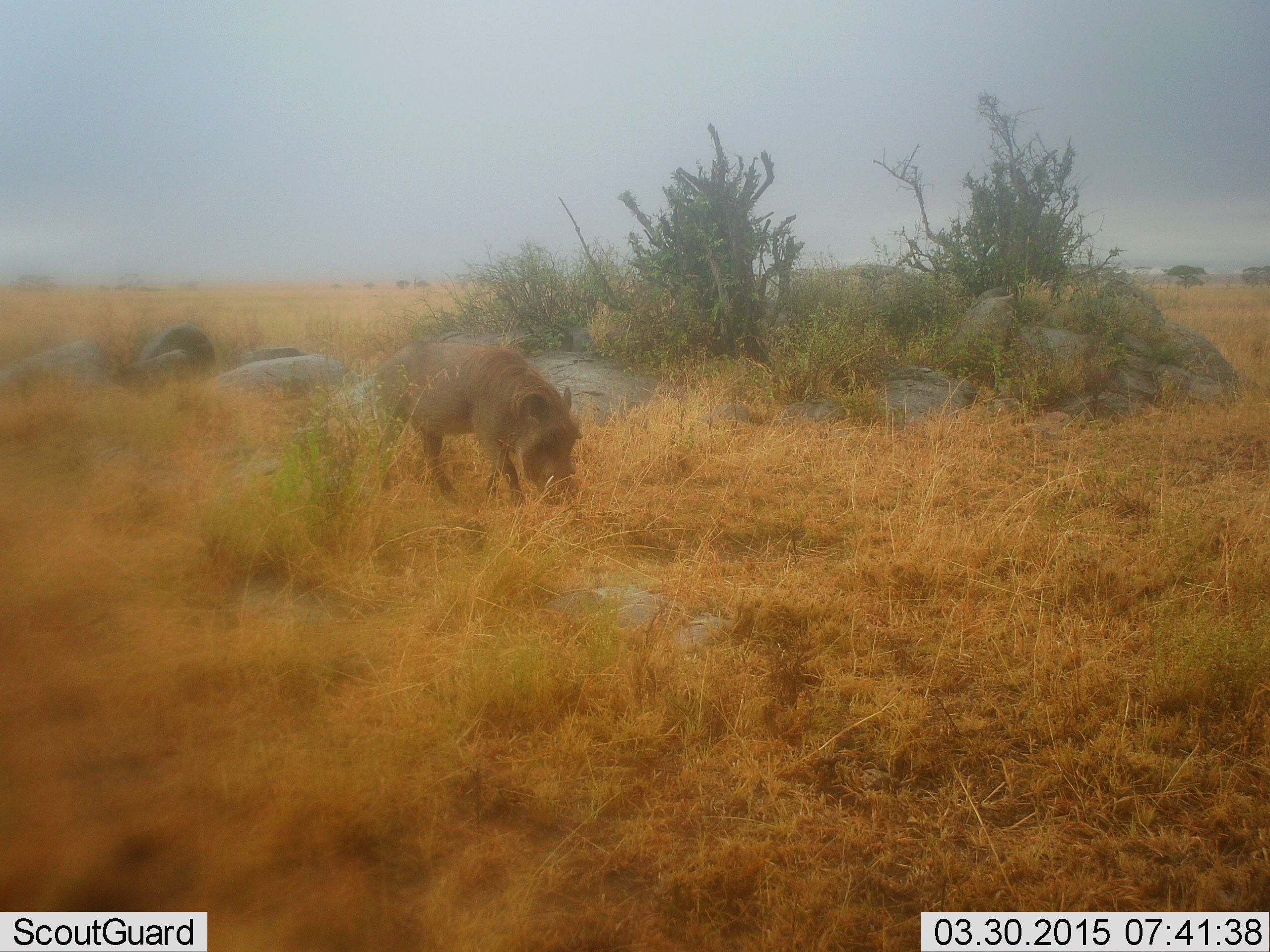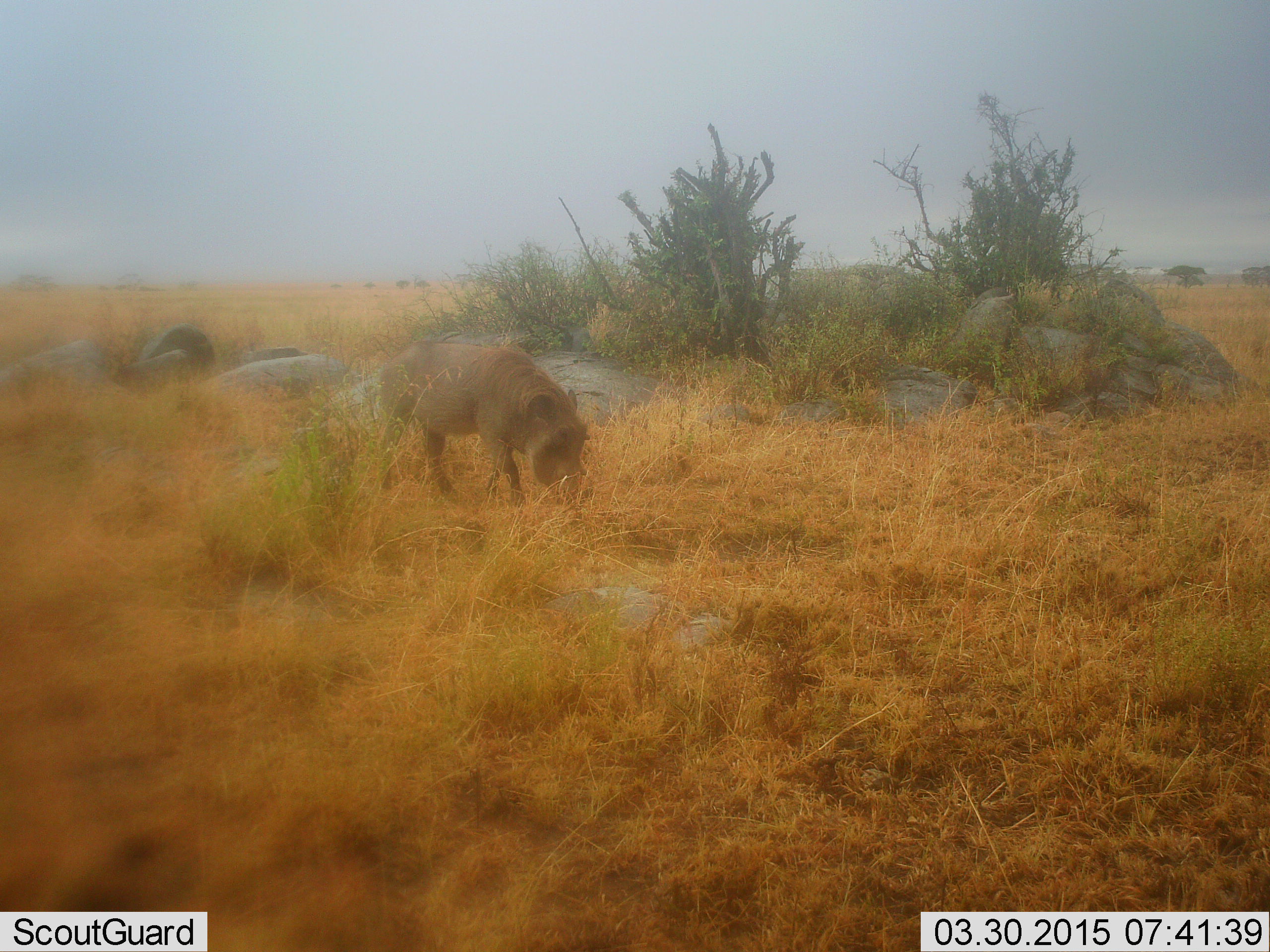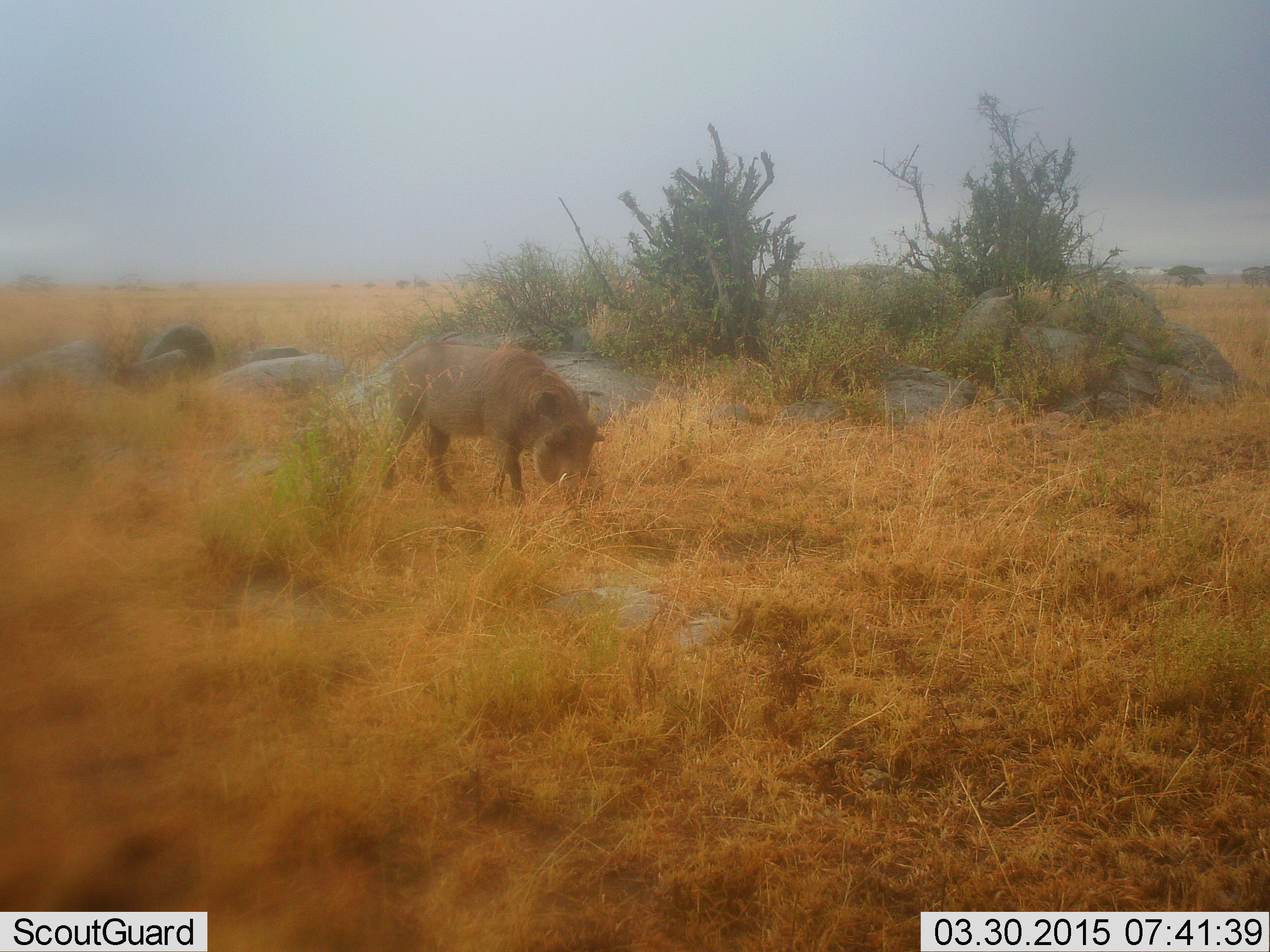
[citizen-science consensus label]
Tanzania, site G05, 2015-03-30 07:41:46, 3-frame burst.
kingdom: Animalia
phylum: Chordata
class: Mammalia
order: Artiodactyla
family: Suidae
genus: Phacochoerus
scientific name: Phacochoerus africanus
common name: warthog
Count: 1.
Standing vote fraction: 20%.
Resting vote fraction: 0%.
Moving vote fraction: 10%.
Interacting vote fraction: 0%.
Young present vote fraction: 0%.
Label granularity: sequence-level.